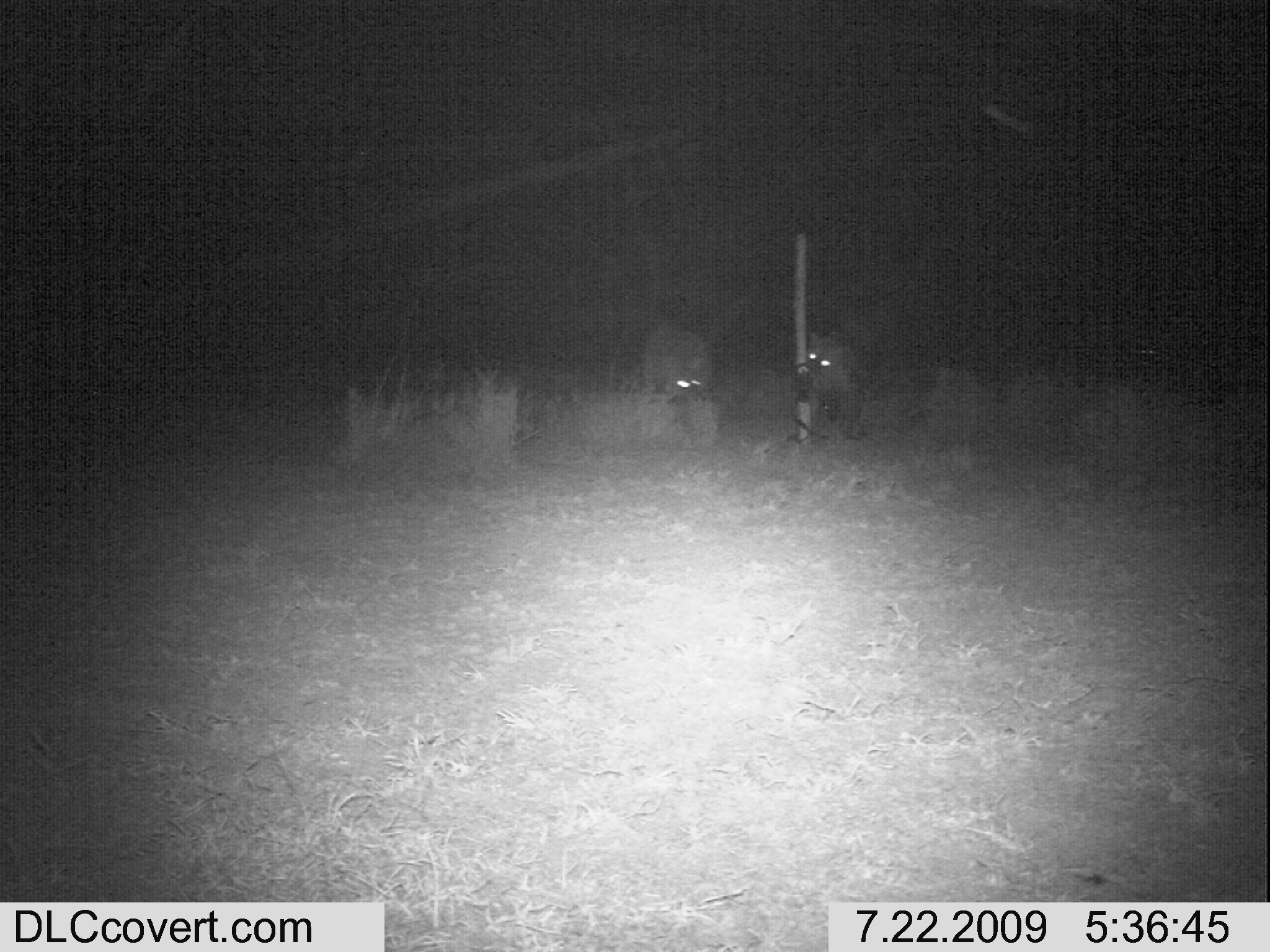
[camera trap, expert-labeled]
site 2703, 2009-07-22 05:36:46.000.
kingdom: Animalia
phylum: Chordata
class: Mammalia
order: Carnivora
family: Hyaenidae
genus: Crocuta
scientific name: Crocuta crocuta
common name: spotted hyena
Crocuta crocuta (spotted hyena), count 2.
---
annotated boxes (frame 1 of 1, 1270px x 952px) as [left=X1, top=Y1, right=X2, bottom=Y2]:
crocuta crocuta: [left=803, top=334, right=862, bottom=440]; [left=644, top=324, right=716, bottom=408]